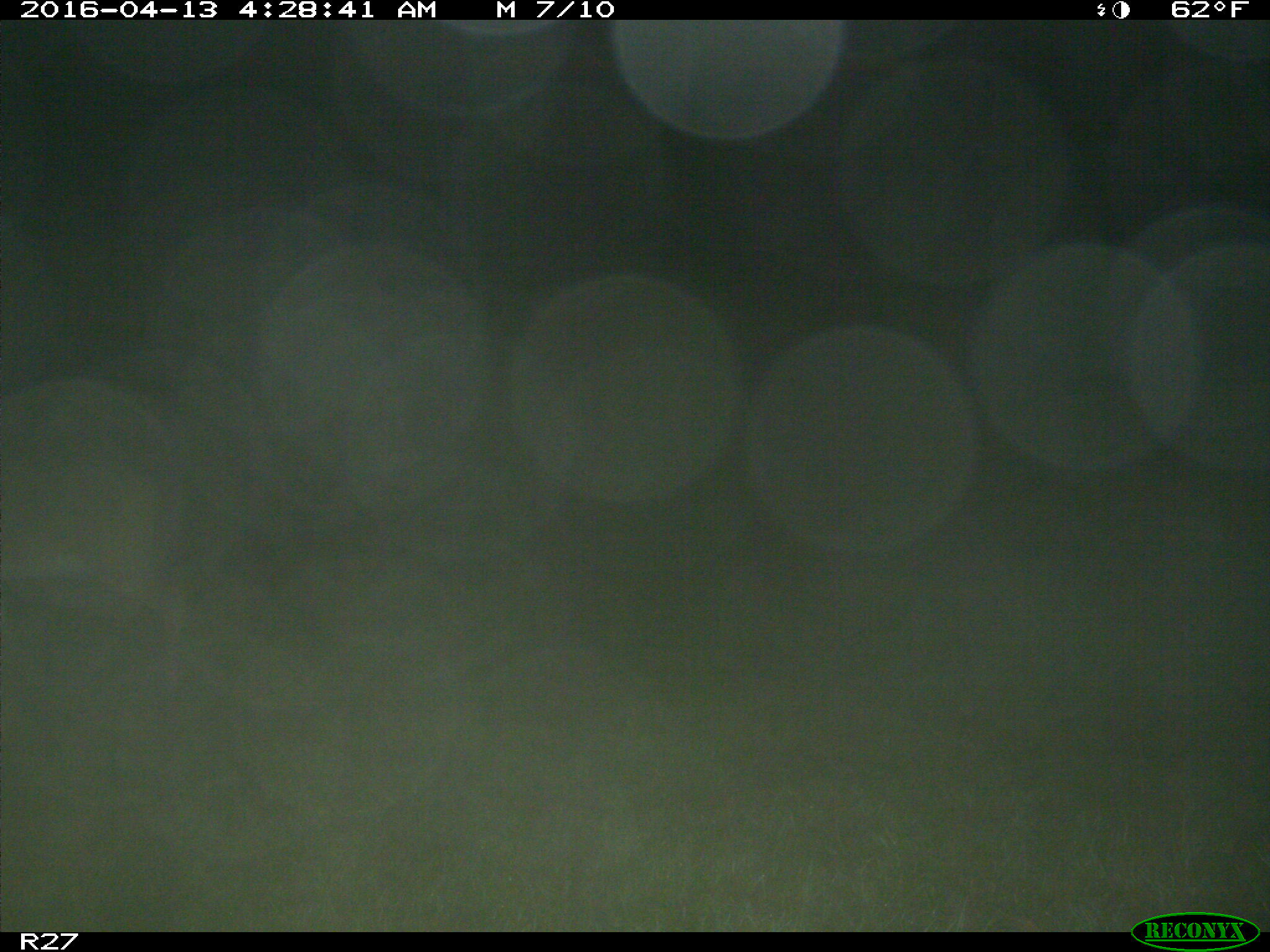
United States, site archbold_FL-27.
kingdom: Animalia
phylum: Chordata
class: Mammalia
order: Artiodactyla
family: Cervidae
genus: Odocoileus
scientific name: Odocoileus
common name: deer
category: unidentified deer